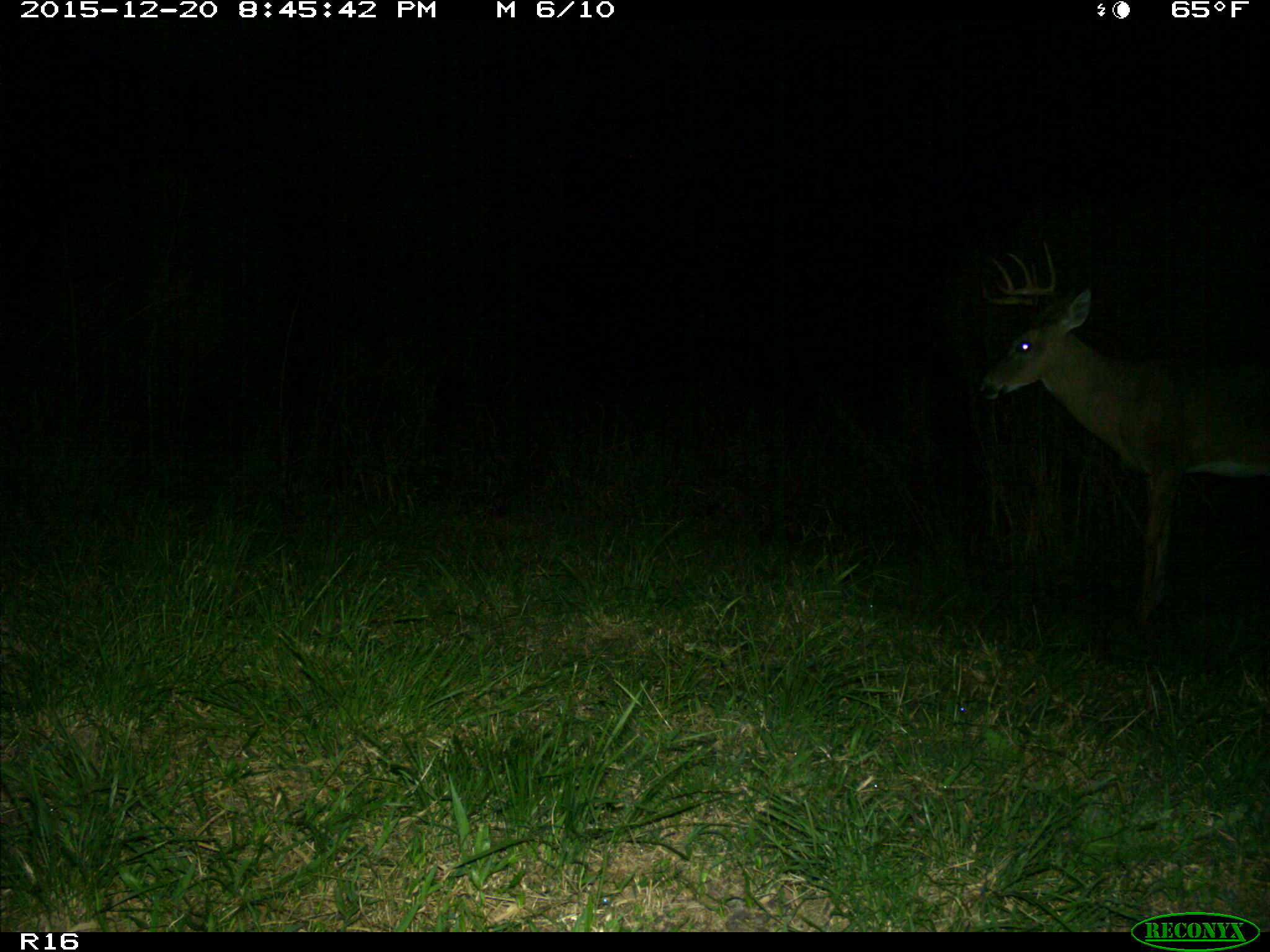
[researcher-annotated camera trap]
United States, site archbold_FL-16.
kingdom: Animalia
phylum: Chordata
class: Mammalia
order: Artiodactyla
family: Cervidae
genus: Odocoileus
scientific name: Odocoileus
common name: deer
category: unidentified deer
Unidentified deer (deer) (Odocoileus).